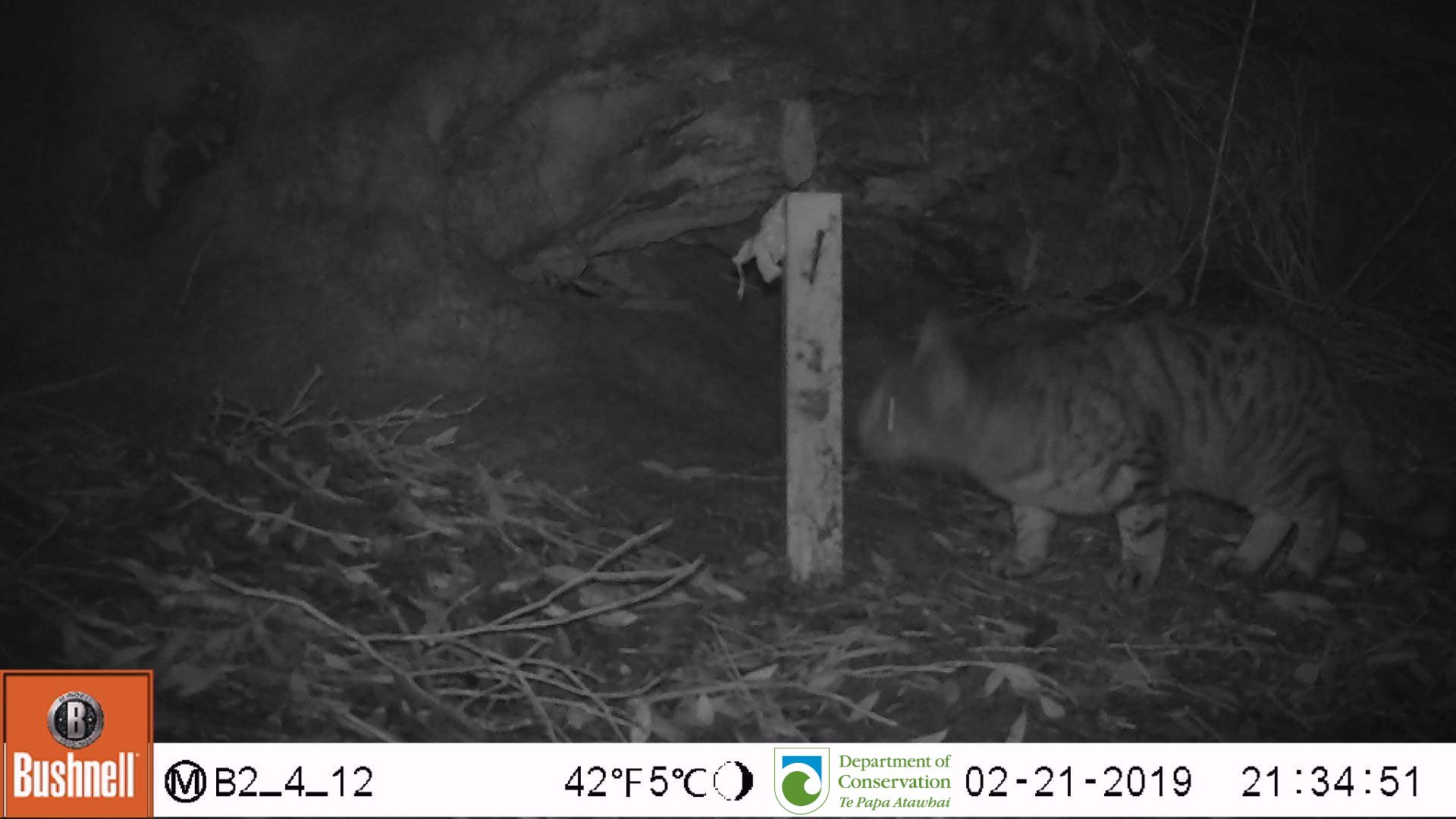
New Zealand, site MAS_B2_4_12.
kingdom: Animalia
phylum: Chordata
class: Mammalia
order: Carnivora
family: Felidae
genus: Felis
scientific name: Felis catus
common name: domestic cat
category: cat